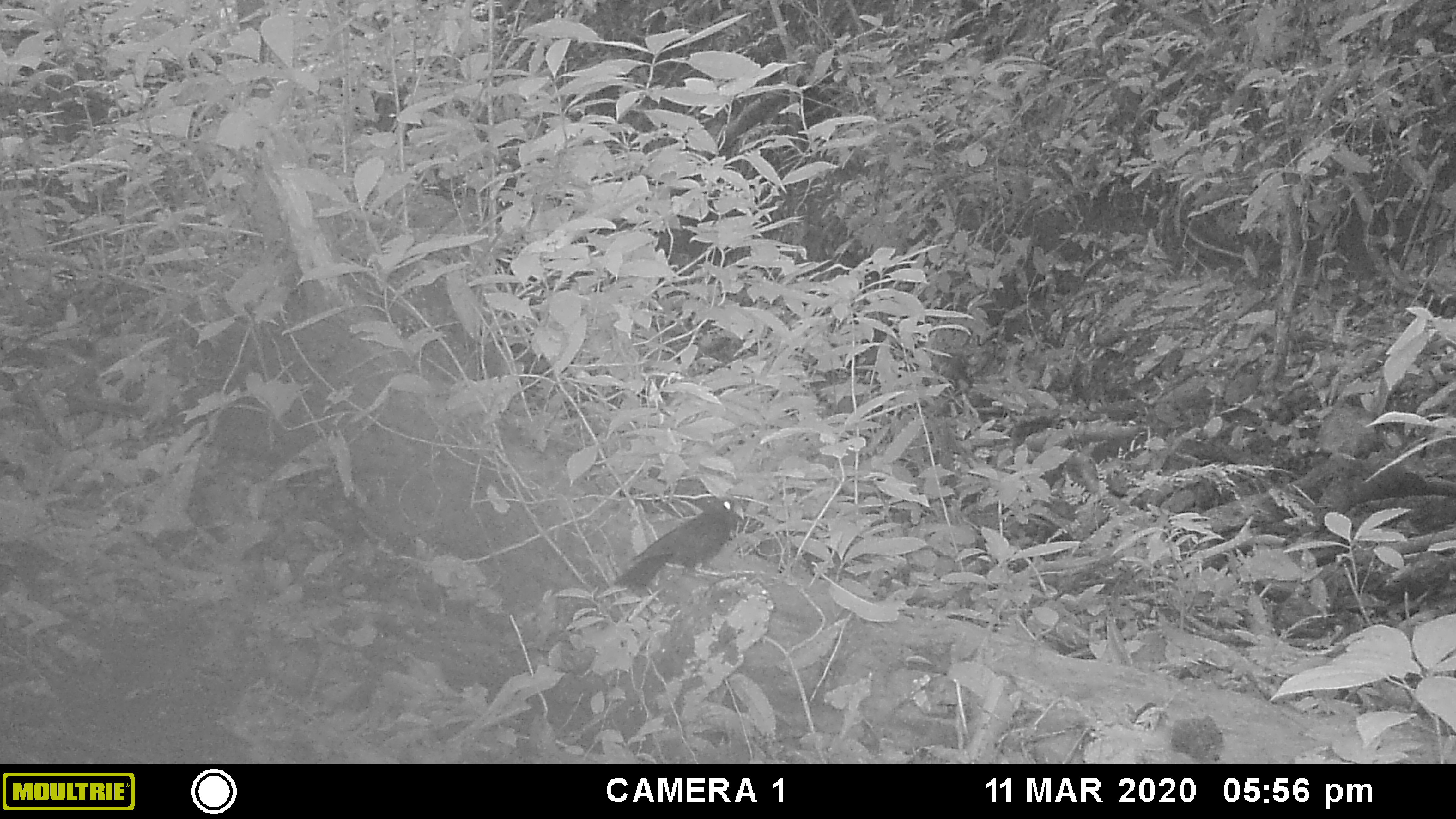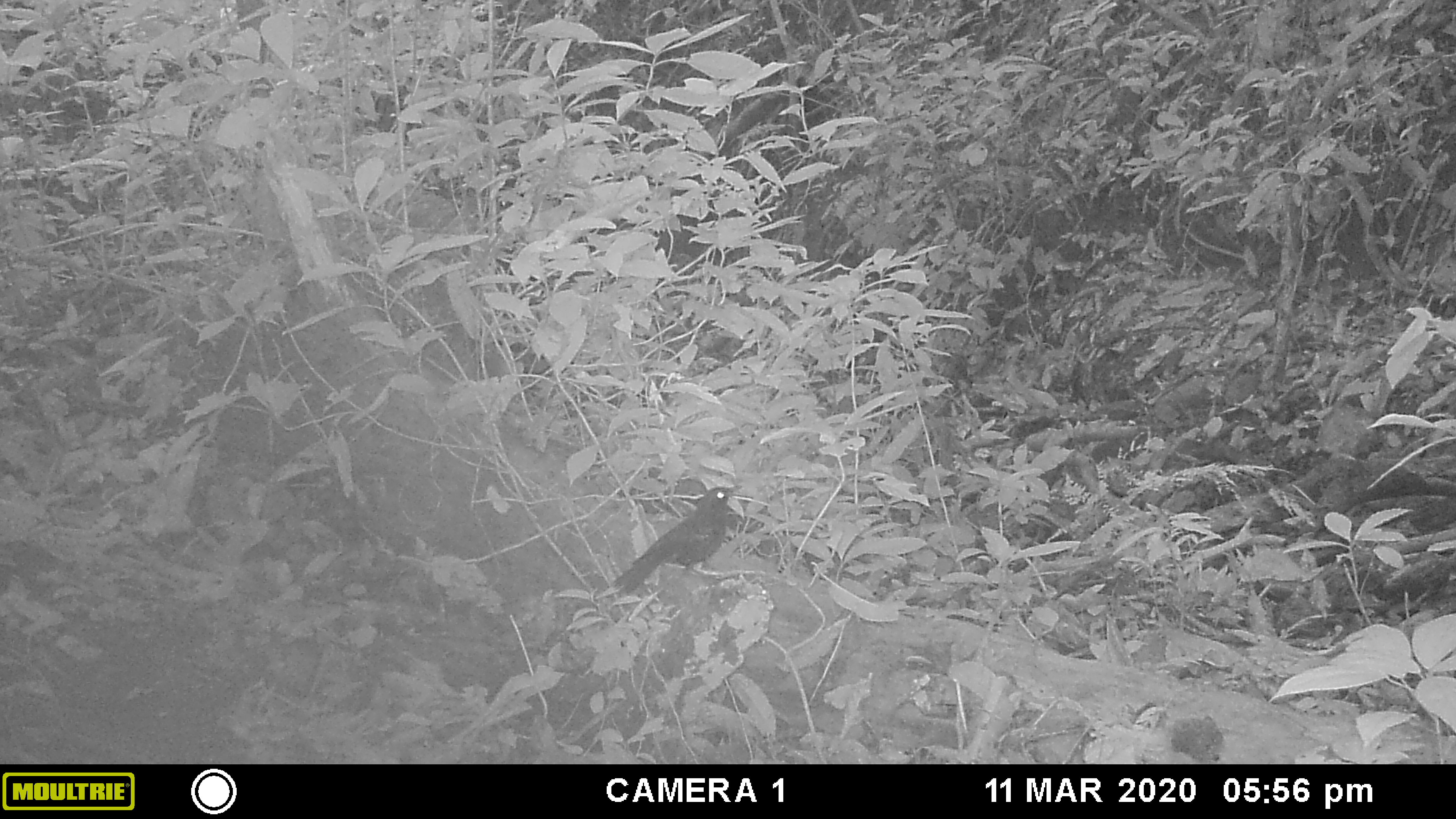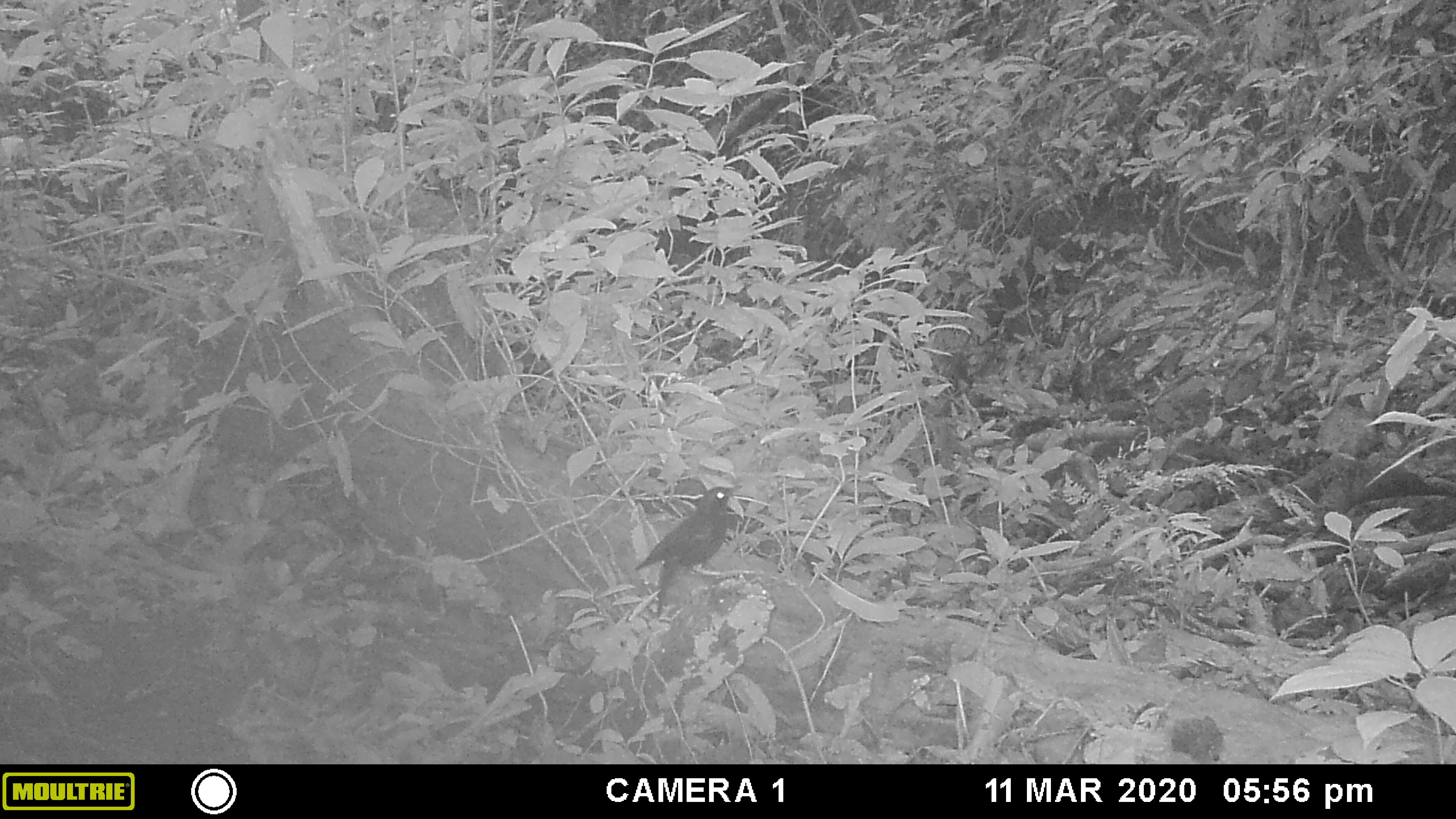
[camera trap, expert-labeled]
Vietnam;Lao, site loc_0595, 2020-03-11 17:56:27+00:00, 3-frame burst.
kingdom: Animalia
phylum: Chordata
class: Aves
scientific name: Aves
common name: bird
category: unidentified bird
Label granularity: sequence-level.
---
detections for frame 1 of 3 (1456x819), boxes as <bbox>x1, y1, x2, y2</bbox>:
unidentified bird: <bbox>612, 495, 744, 598</bbox>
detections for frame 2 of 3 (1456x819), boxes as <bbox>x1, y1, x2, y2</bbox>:
unidentified bird: <bbox>612, 484, 742, 598</bbox>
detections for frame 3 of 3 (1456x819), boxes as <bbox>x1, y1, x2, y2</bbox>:
unidentified bird: <bbox>635, 484, 743, 617</bbox>